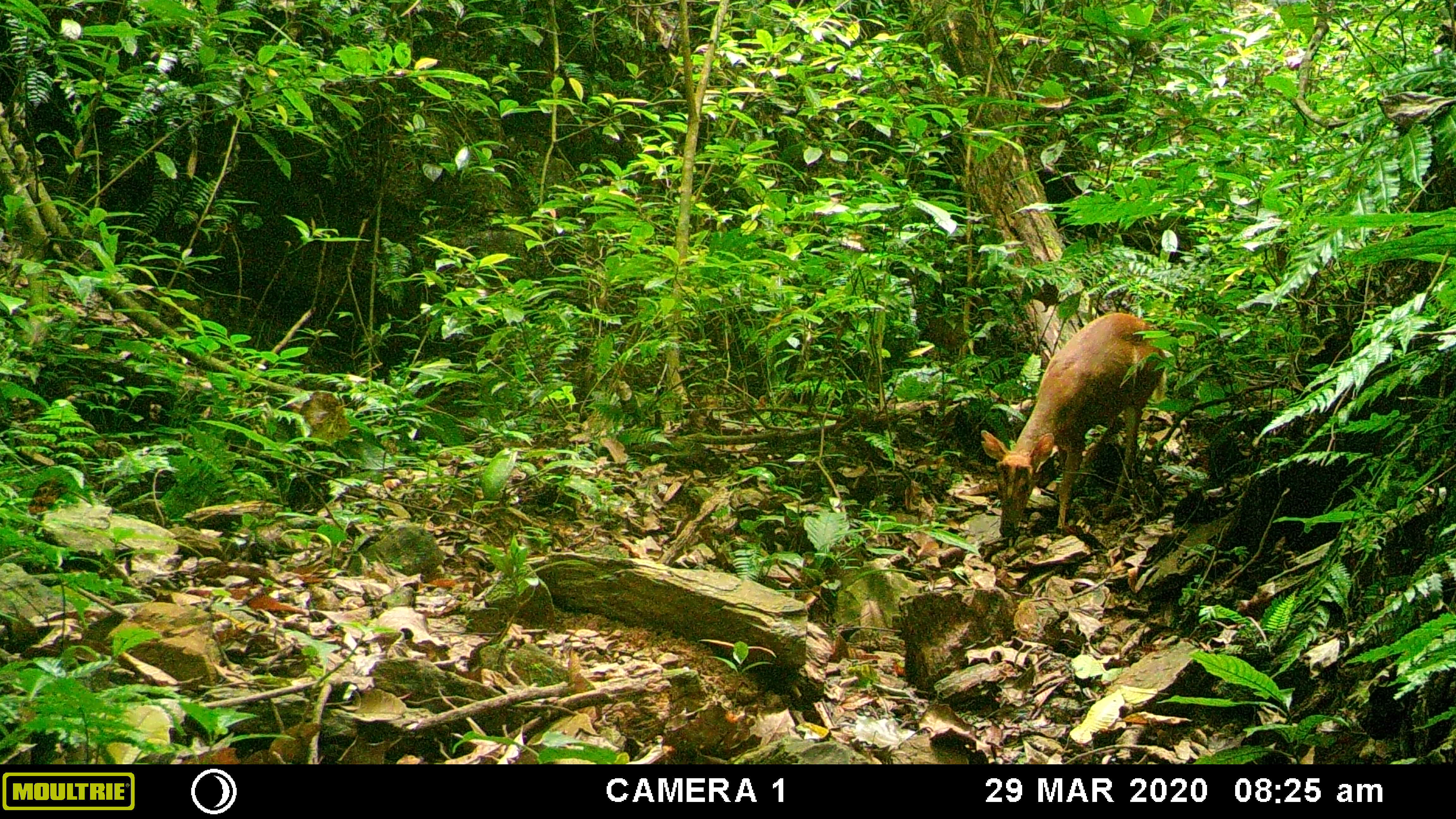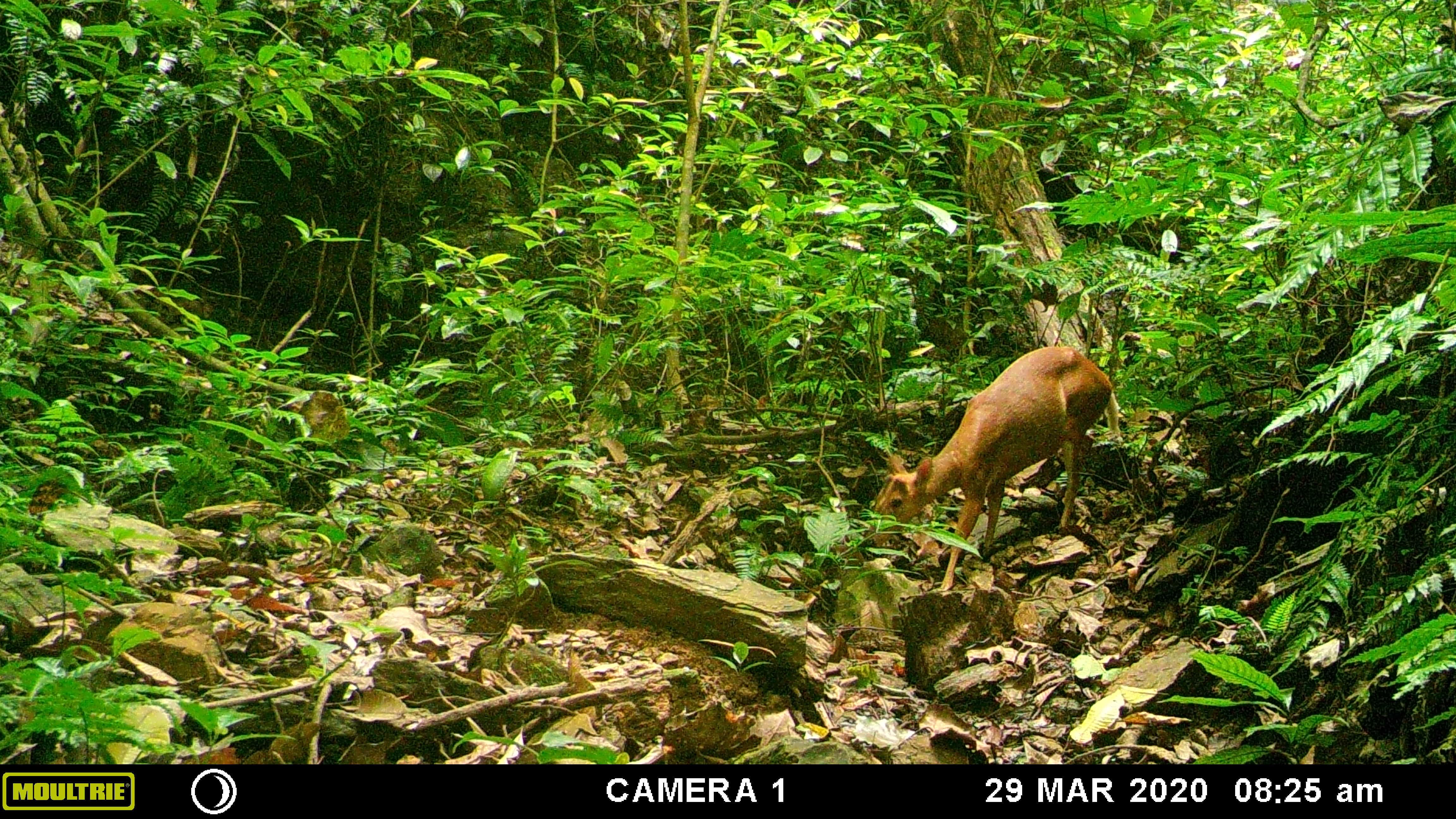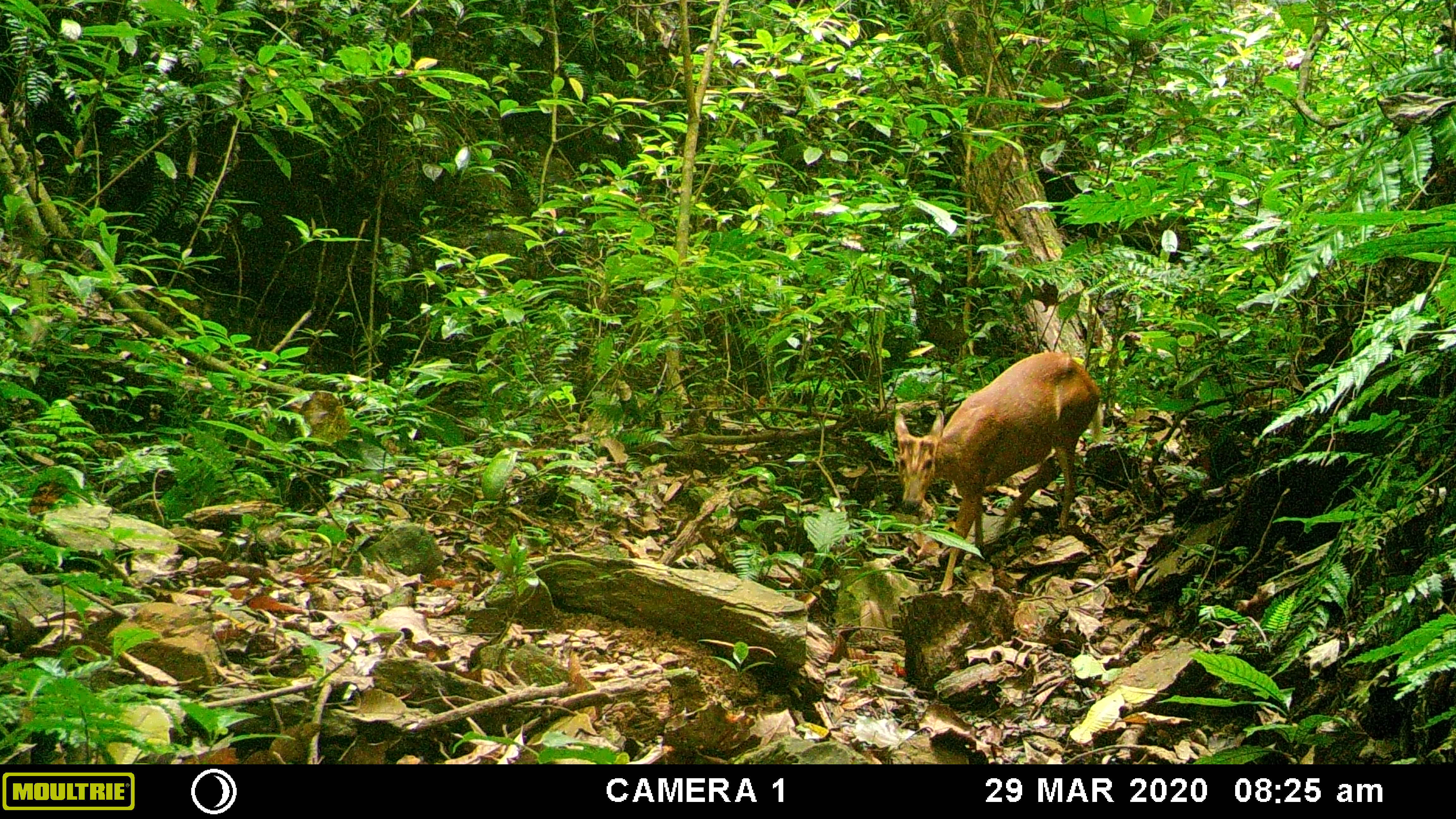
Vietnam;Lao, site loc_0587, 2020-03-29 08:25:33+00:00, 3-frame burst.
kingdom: Animalia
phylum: Chordata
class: Mammalia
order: Artiodactyla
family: Cervidae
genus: Muntiacus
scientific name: Muntiacus muntjak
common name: red muntjac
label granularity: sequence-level